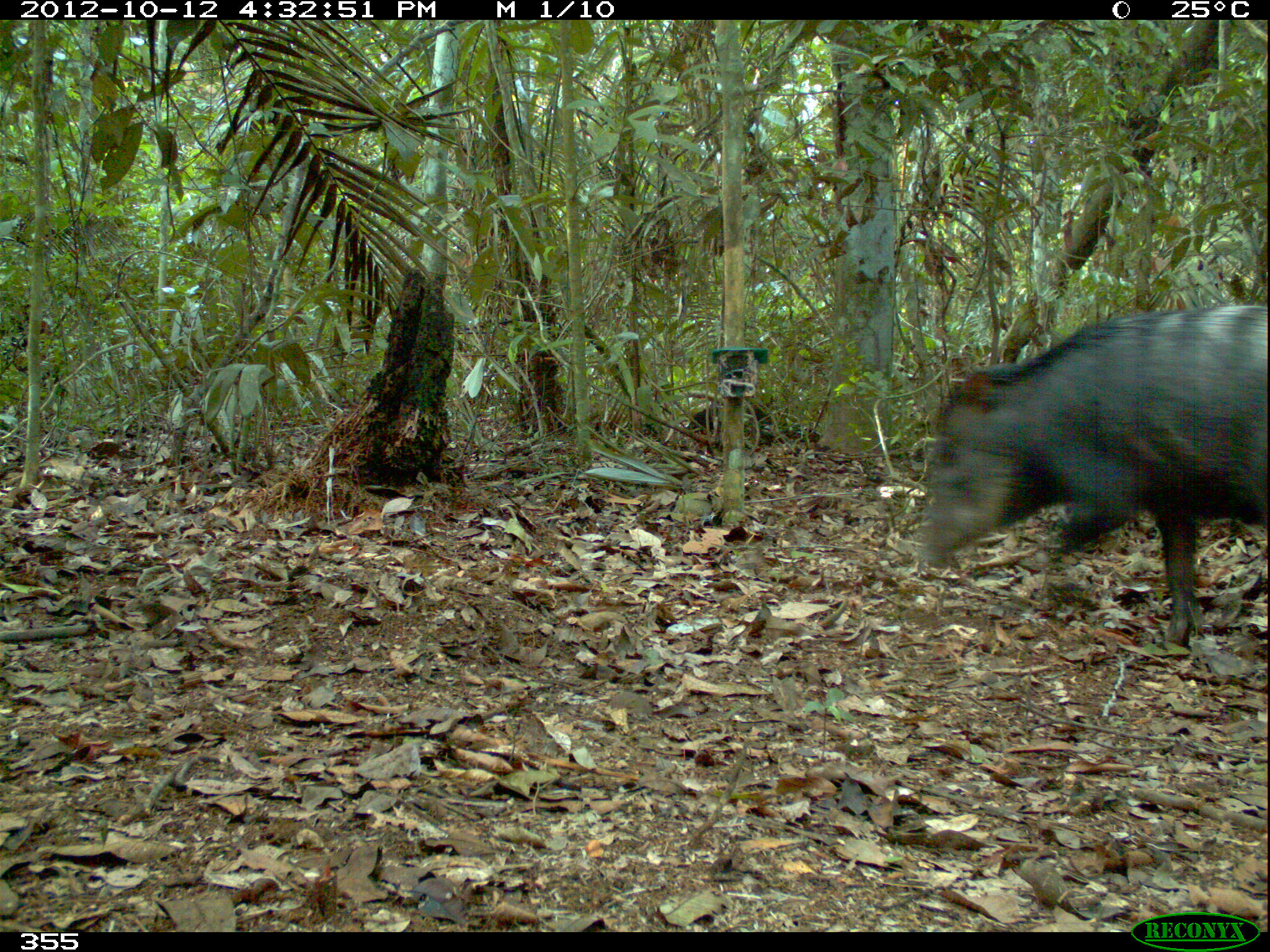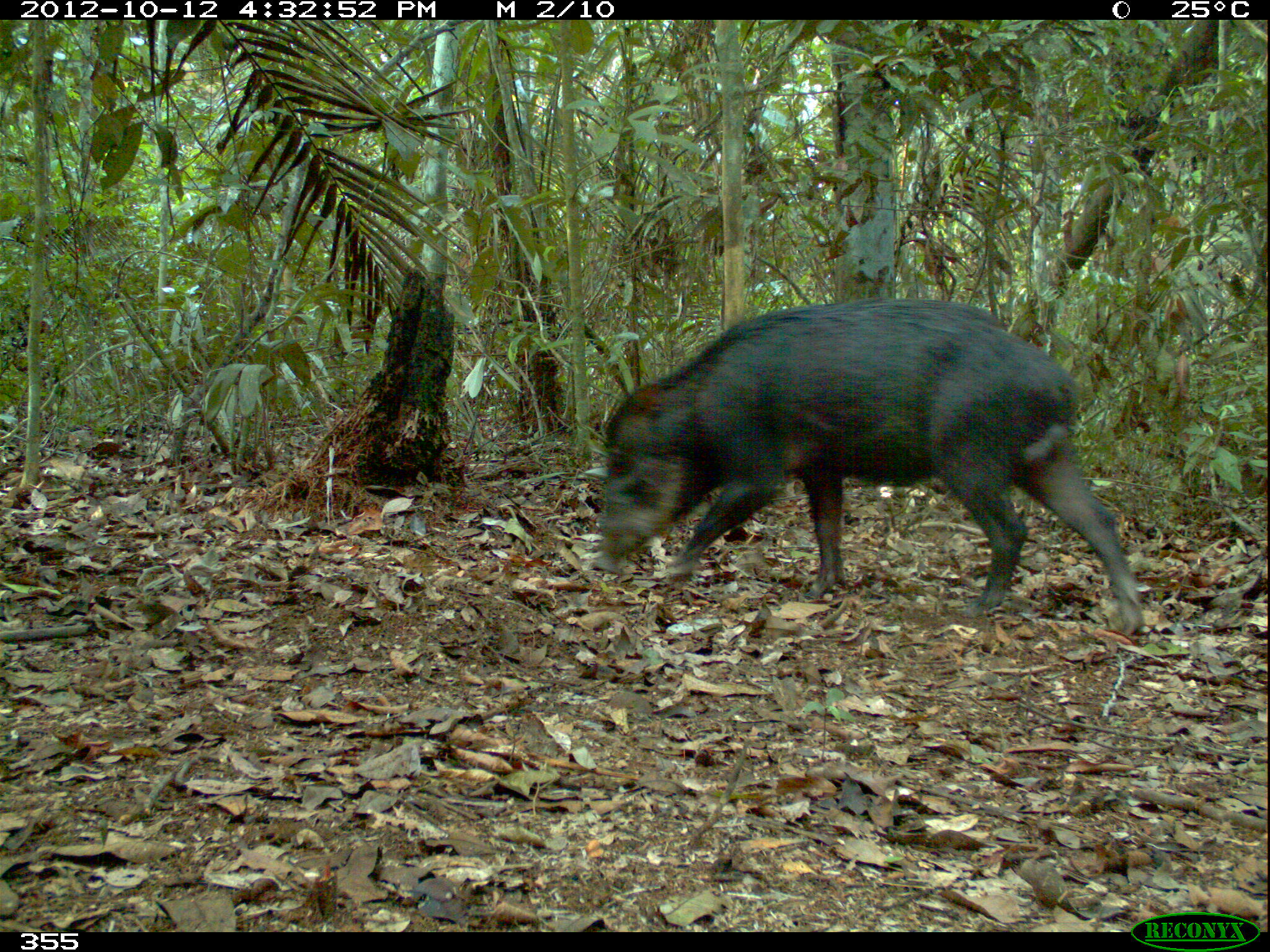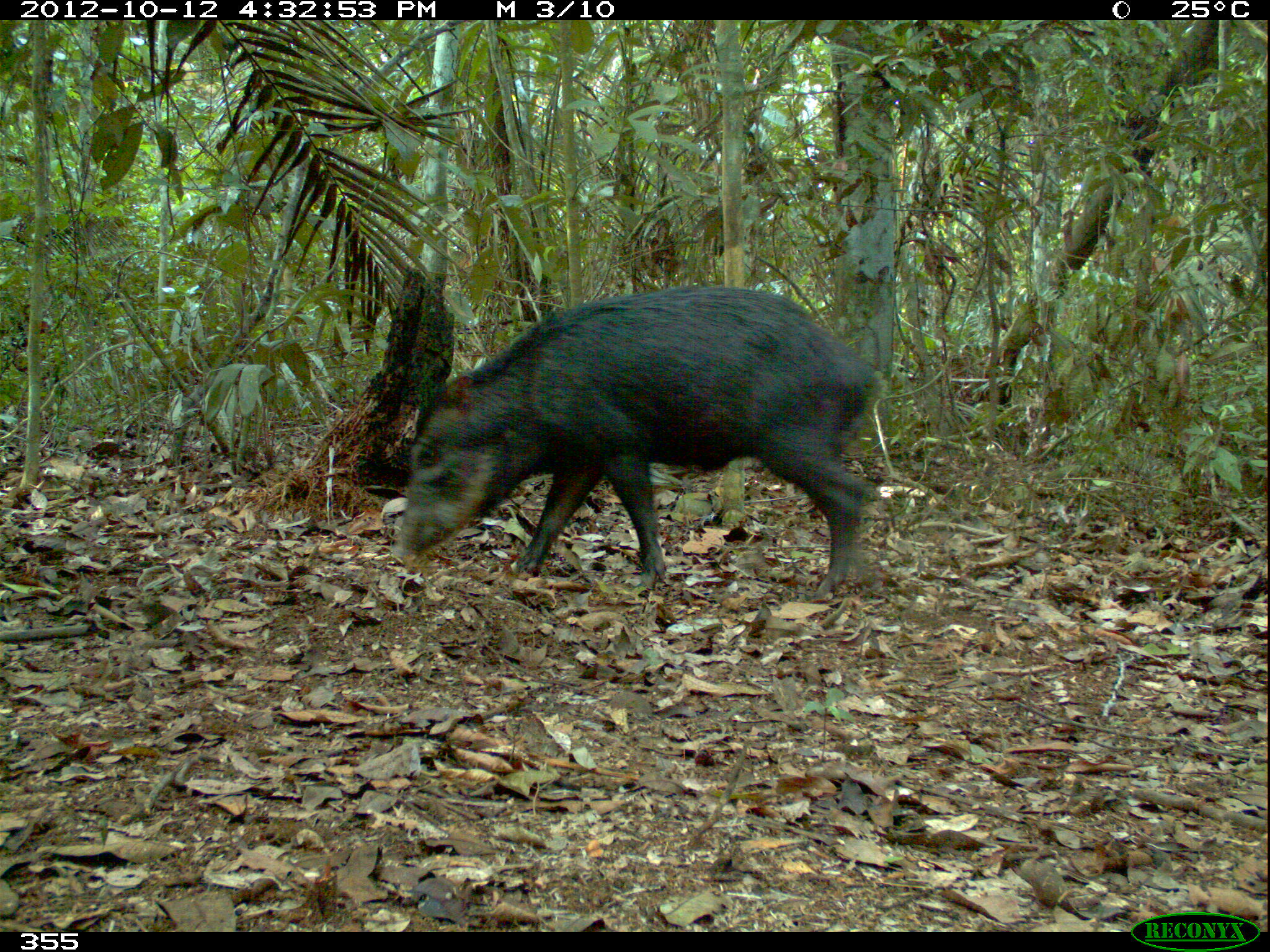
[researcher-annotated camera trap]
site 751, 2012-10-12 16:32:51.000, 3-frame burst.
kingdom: Animalia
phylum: Chordata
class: Mammalia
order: Artiodactyla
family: Tayassuidae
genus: Tayassu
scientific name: Tayassu pecari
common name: white-lipped peccary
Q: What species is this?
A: Tayassu pecari (white-lipped peccary).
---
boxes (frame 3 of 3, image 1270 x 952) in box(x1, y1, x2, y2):
tayassu pecari: box(386, 279, 885, 601)